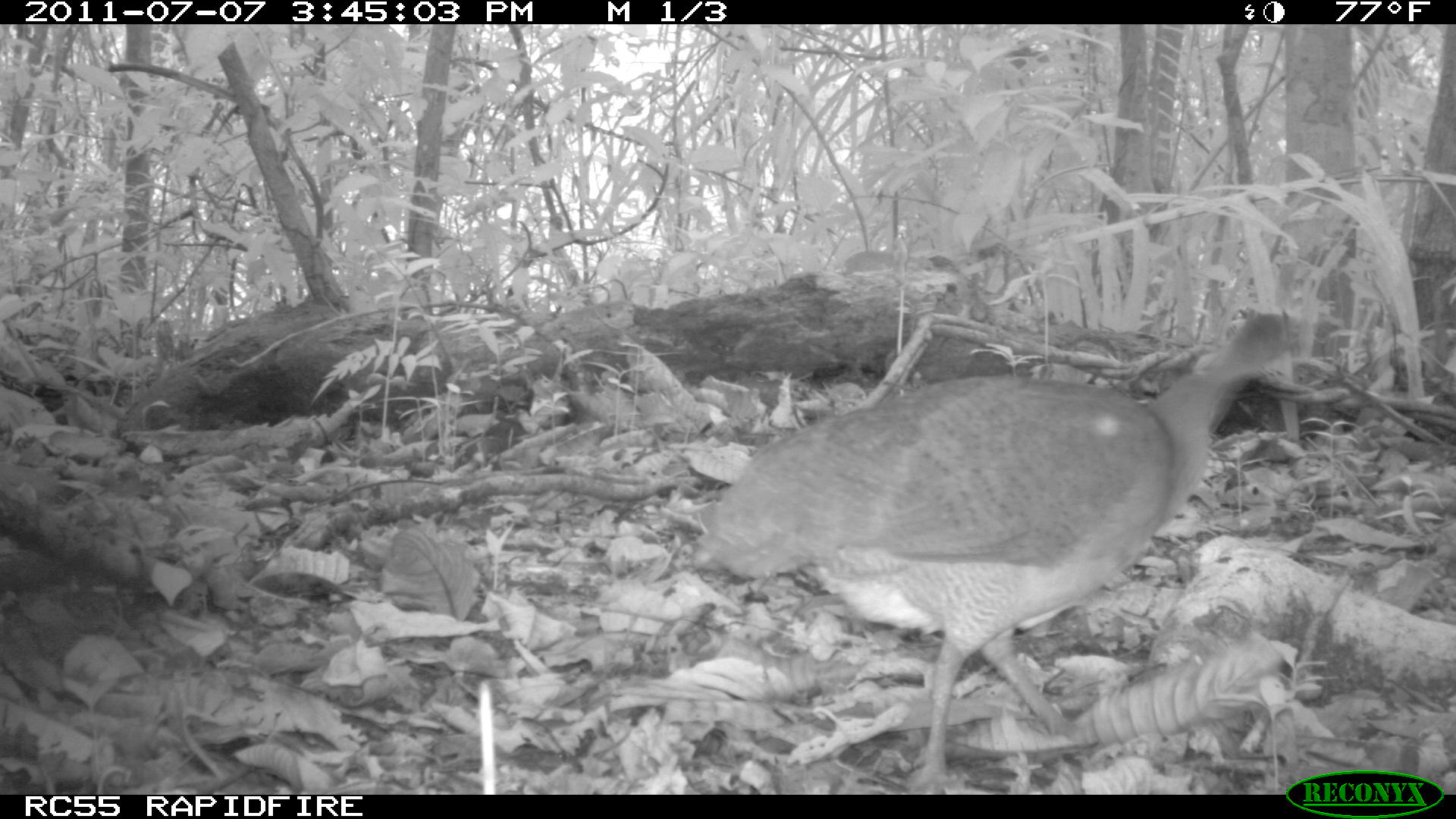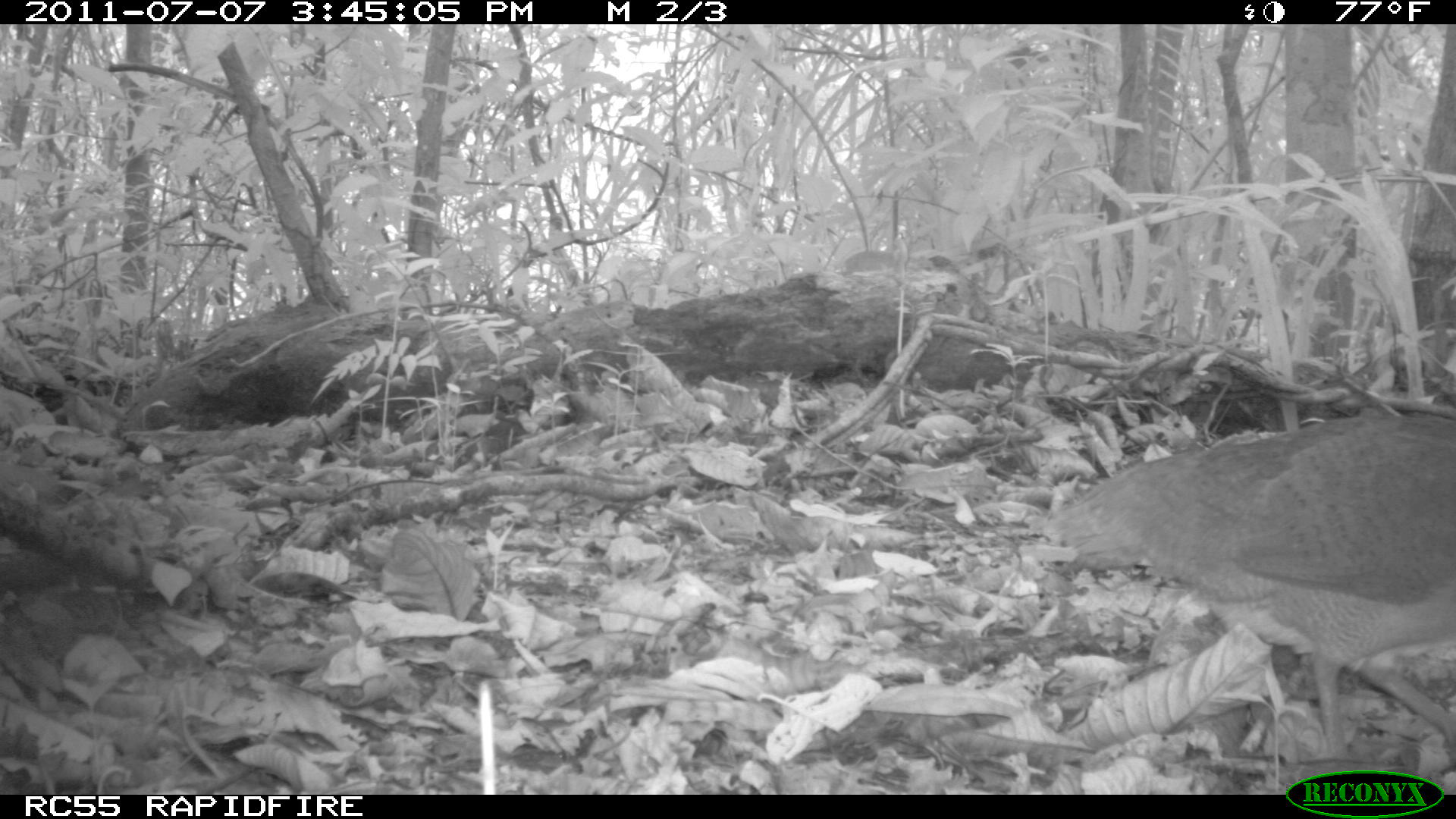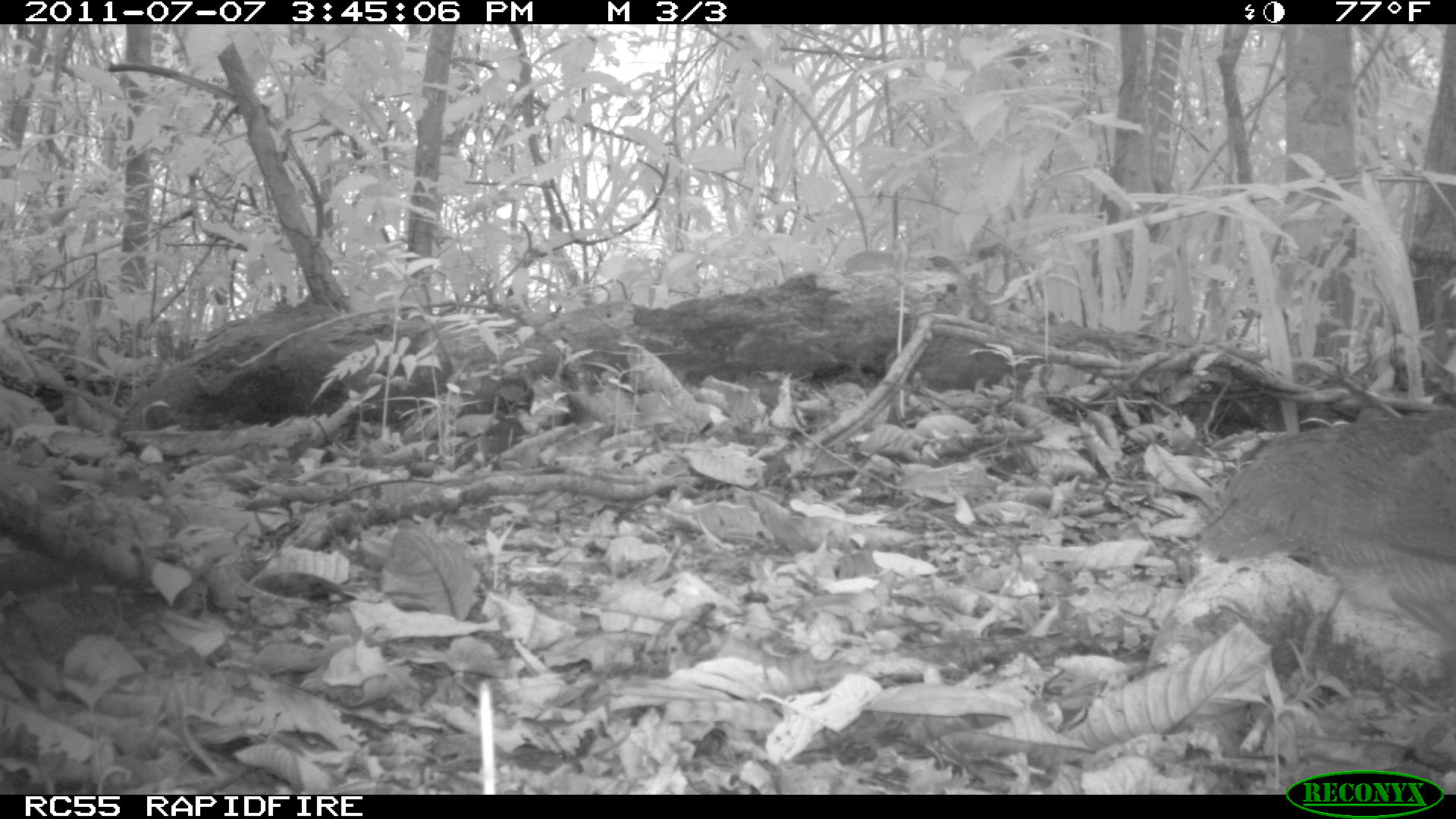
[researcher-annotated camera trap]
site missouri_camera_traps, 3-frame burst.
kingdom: Animalia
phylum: Chordata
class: Aves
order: Tinamiformes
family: Tinamidae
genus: Tinamus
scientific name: Tinamus major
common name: great tinamou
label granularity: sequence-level